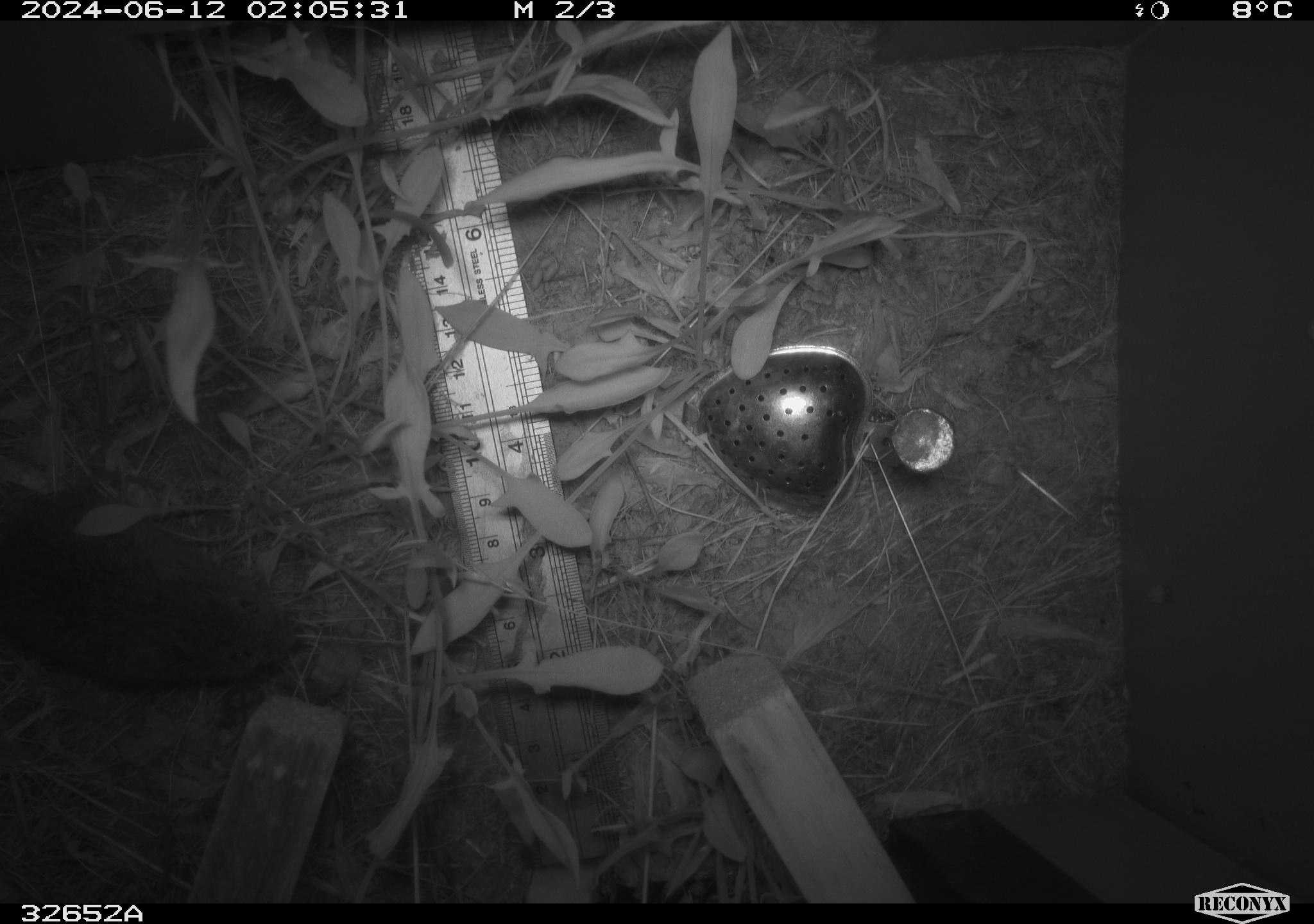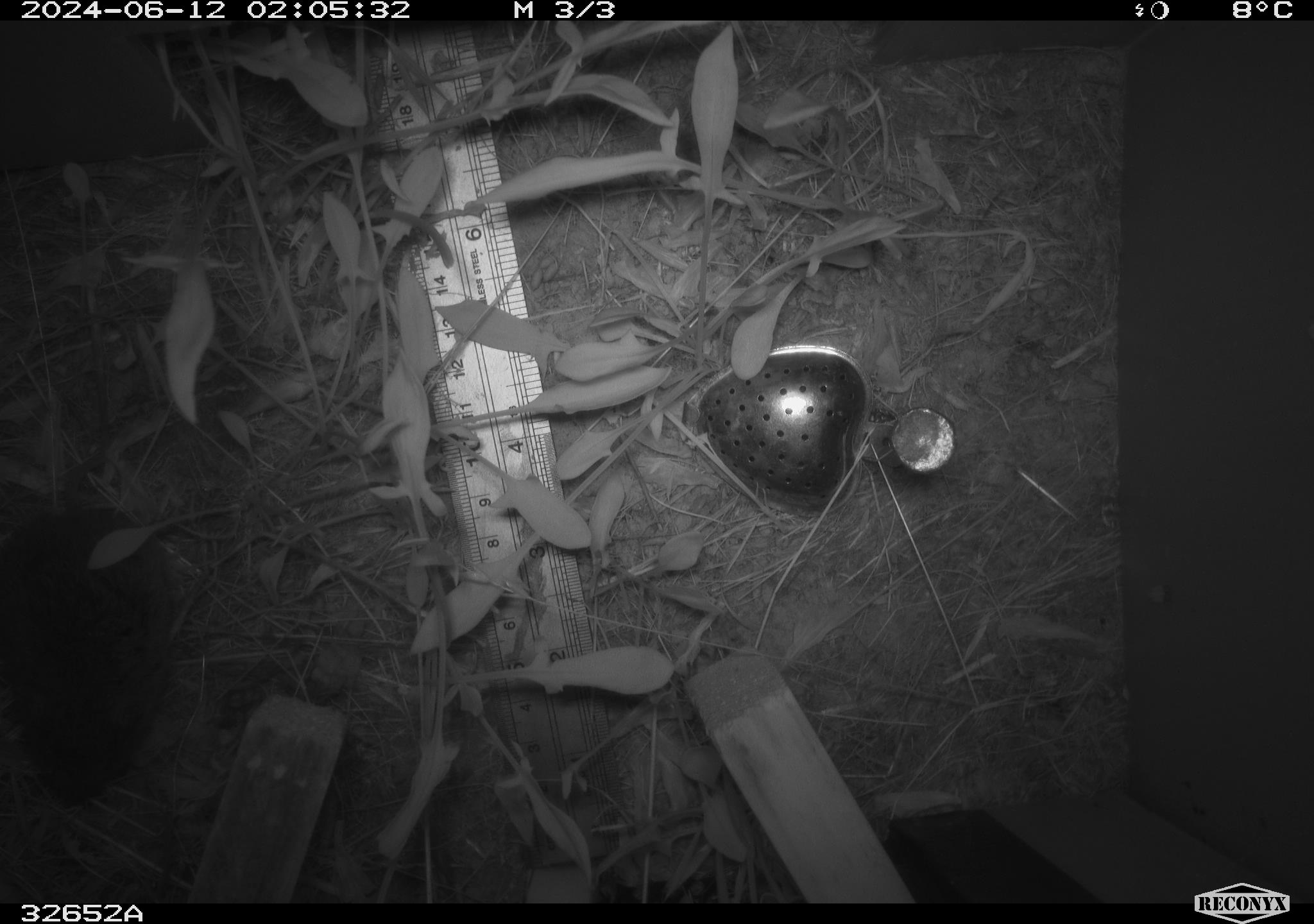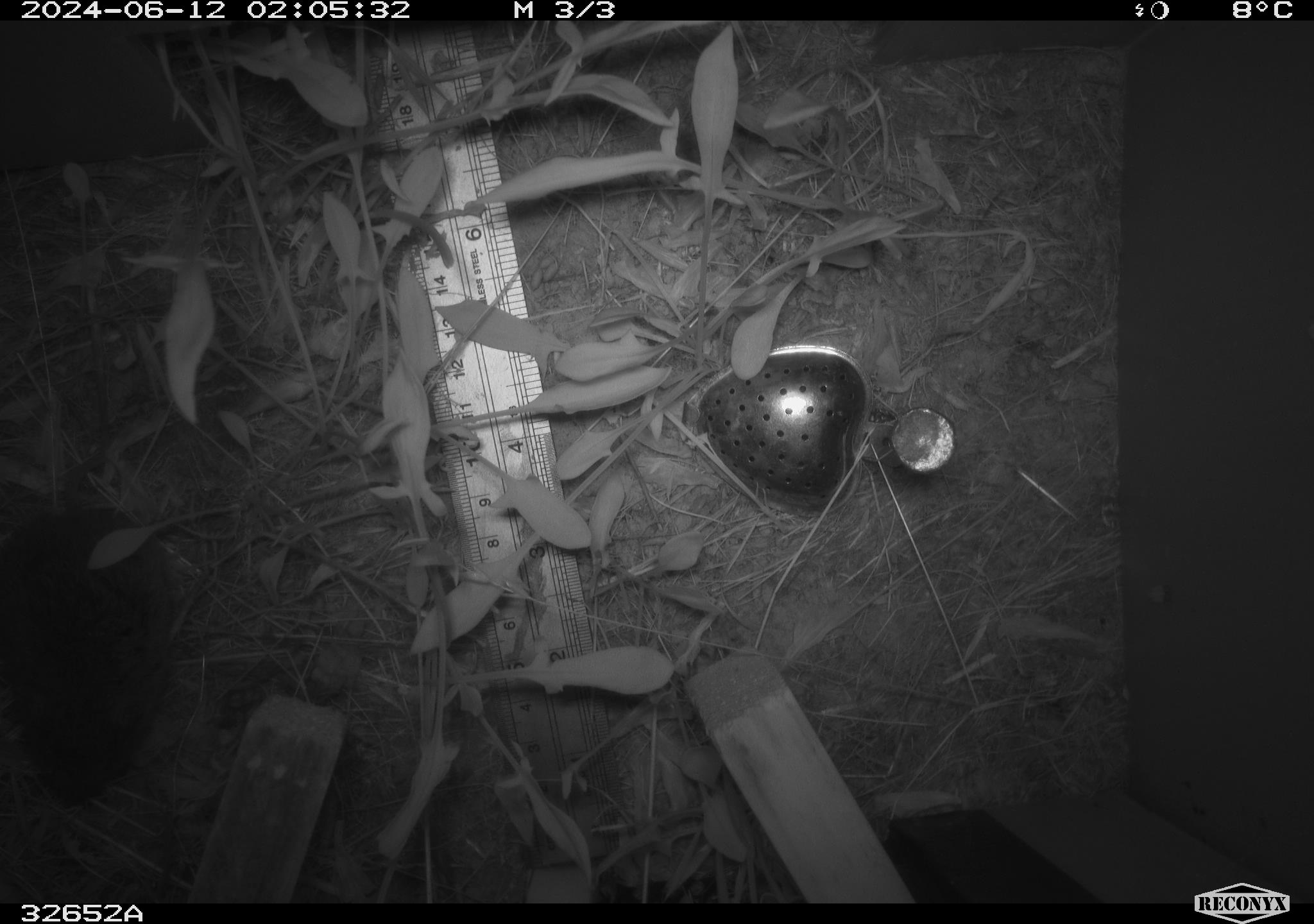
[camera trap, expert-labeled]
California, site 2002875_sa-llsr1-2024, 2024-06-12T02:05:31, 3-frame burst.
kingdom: Animalia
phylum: Chordata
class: Mammalia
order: Rodentia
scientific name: Rodentia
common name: rodent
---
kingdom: Animalia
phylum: Chordata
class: Mammalia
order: Rodentia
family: Cricetidae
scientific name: Arvicolinae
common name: voles, lemmings, and muskrats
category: arvicolinae subfamily